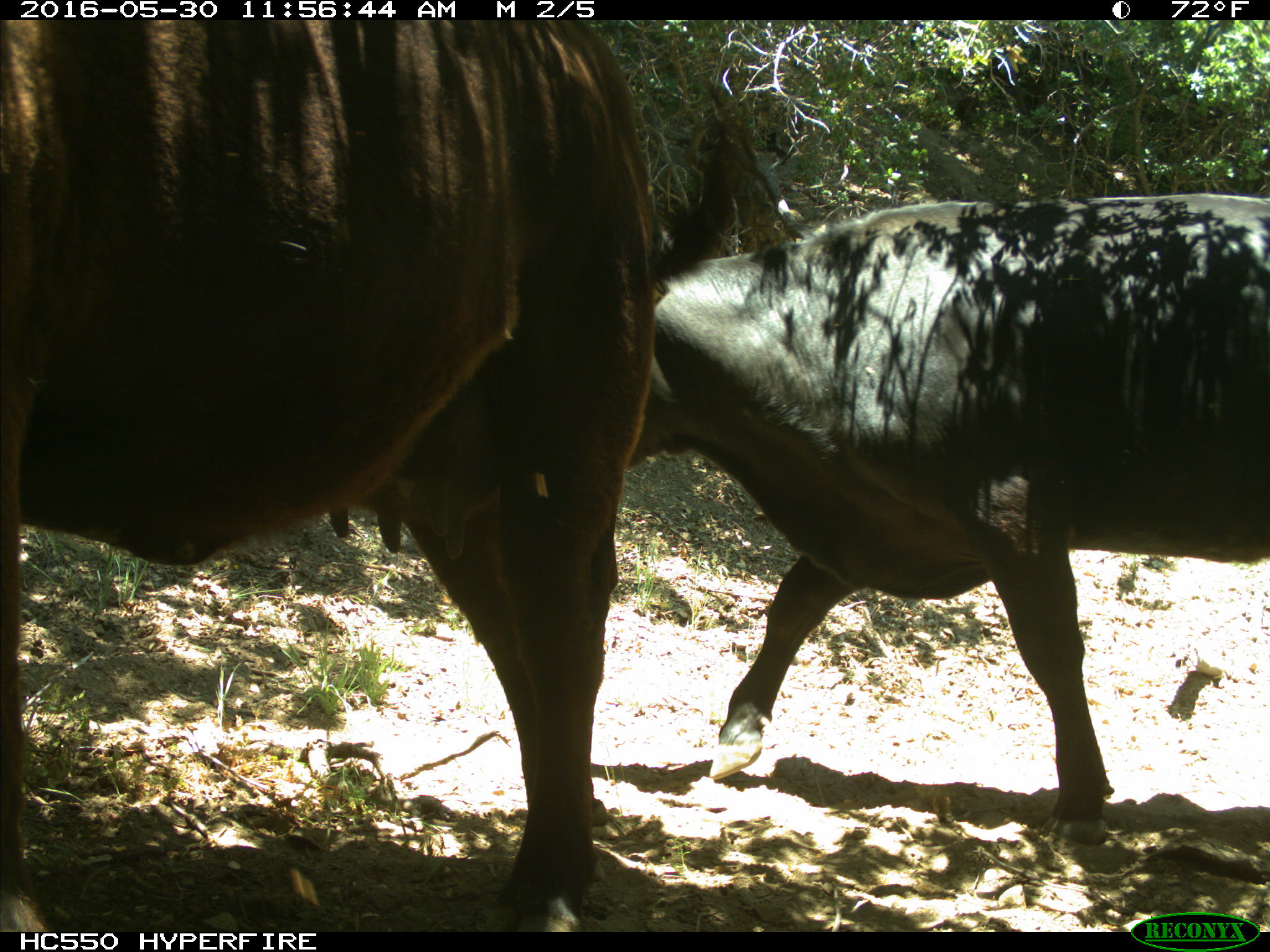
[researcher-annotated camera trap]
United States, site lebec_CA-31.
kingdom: Animalia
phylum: Chordata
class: Mammalia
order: Artiodactyla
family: Bovidae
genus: Bos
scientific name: Bos taurus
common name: domestic cow